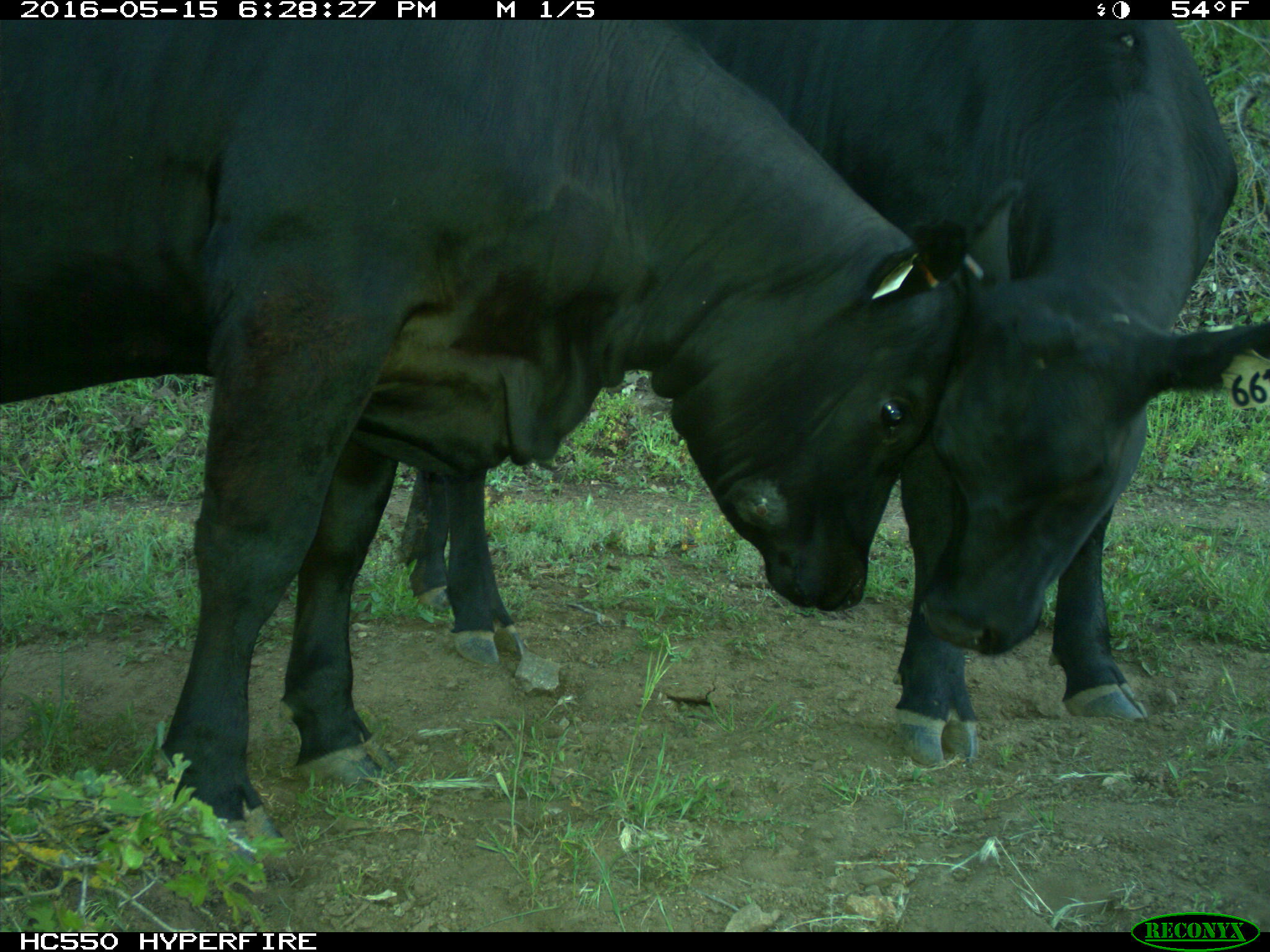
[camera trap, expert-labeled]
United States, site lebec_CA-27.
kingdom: Animalia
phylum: Chordata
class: Mammalia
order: Artiodactyla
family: Bovidae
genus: Bos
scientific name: Bos taurus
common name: domestic cow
Bos taurus (domestic cow).